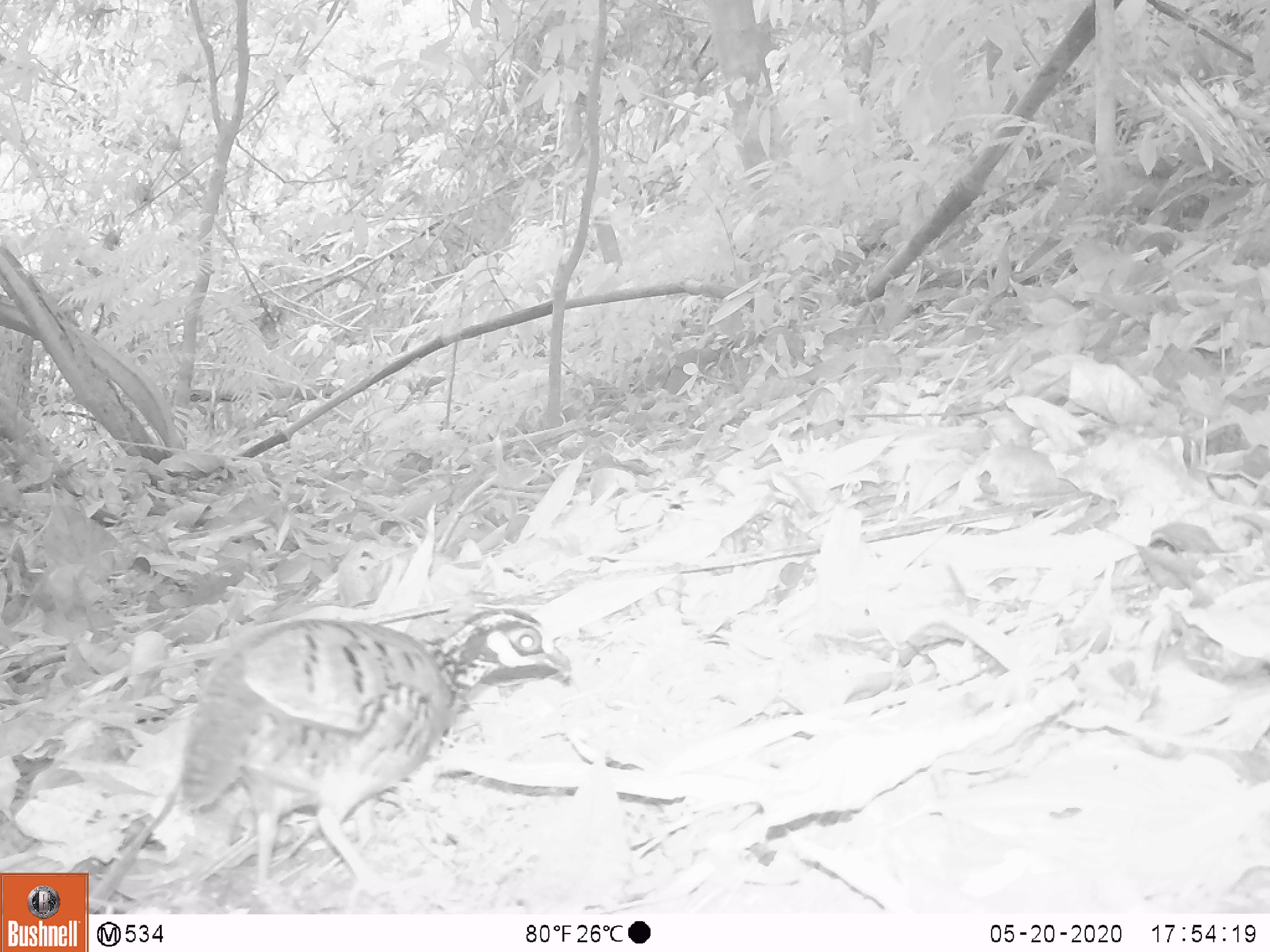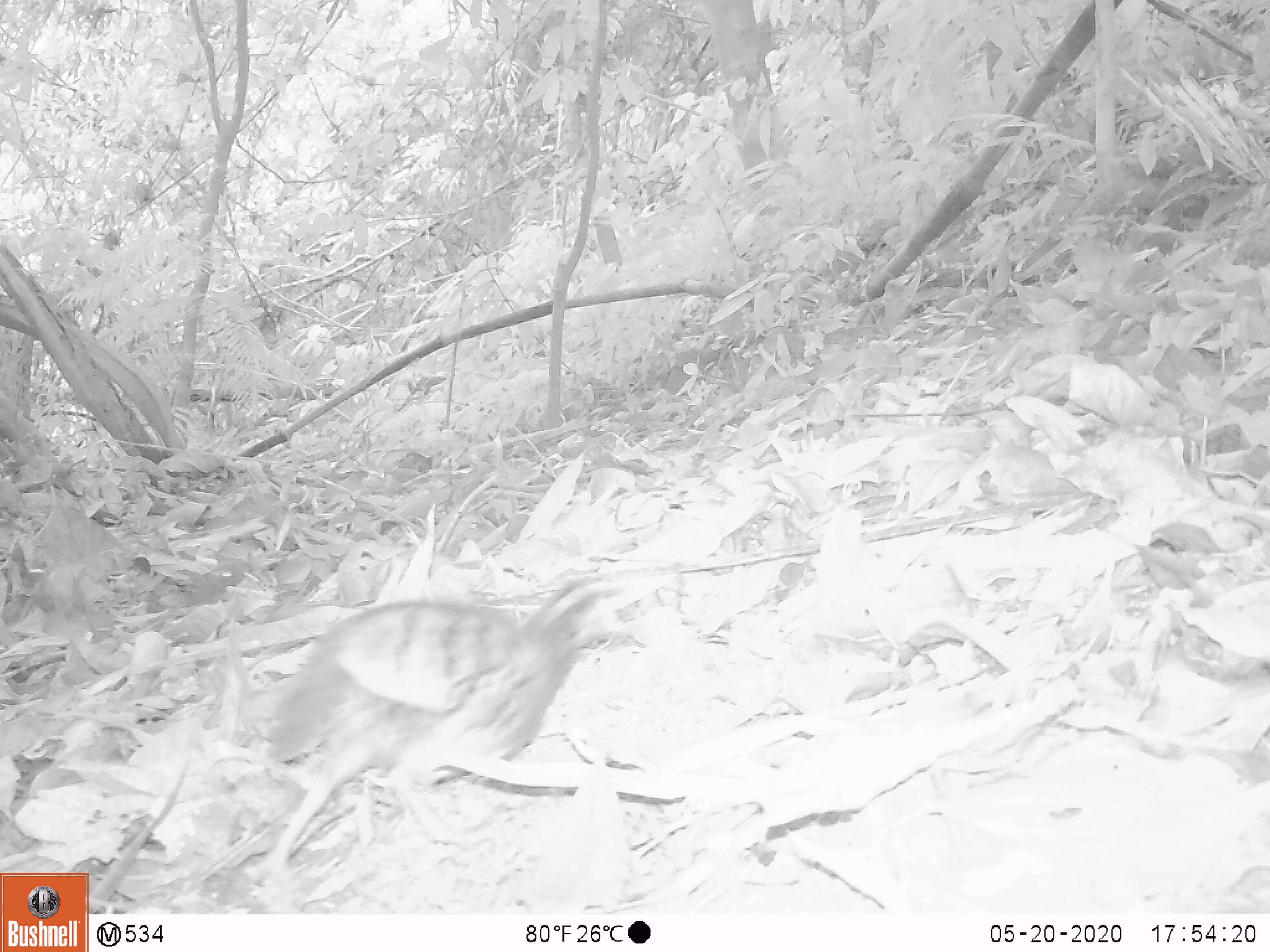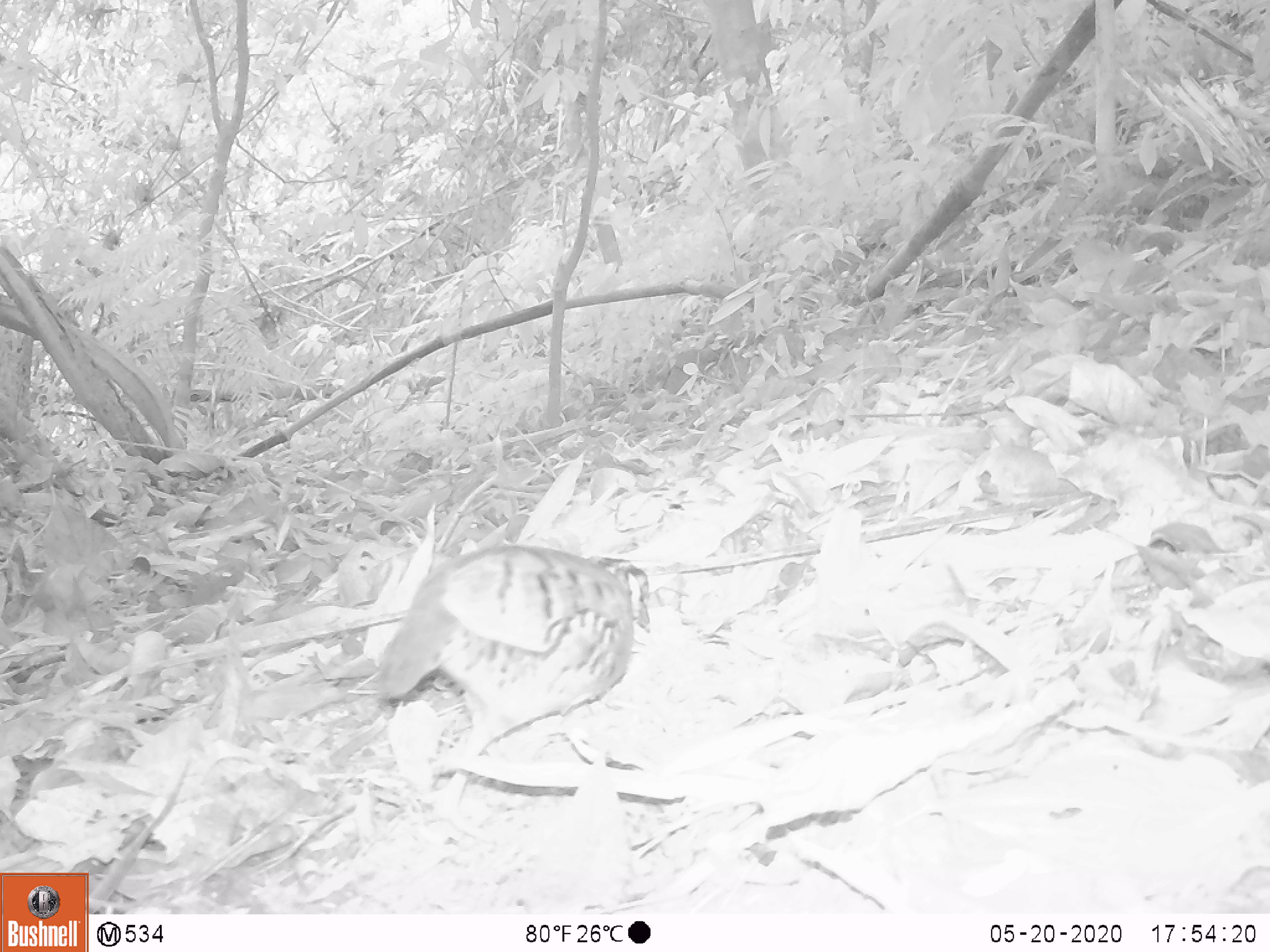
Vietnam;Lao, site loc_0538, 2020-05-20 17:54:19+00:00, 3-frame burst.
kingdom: Animalia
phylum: Chordata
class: Aves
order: Galliformes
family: Phasianidae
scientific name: Phasianidae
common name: partridge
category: unidentified partridge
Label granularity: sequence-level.